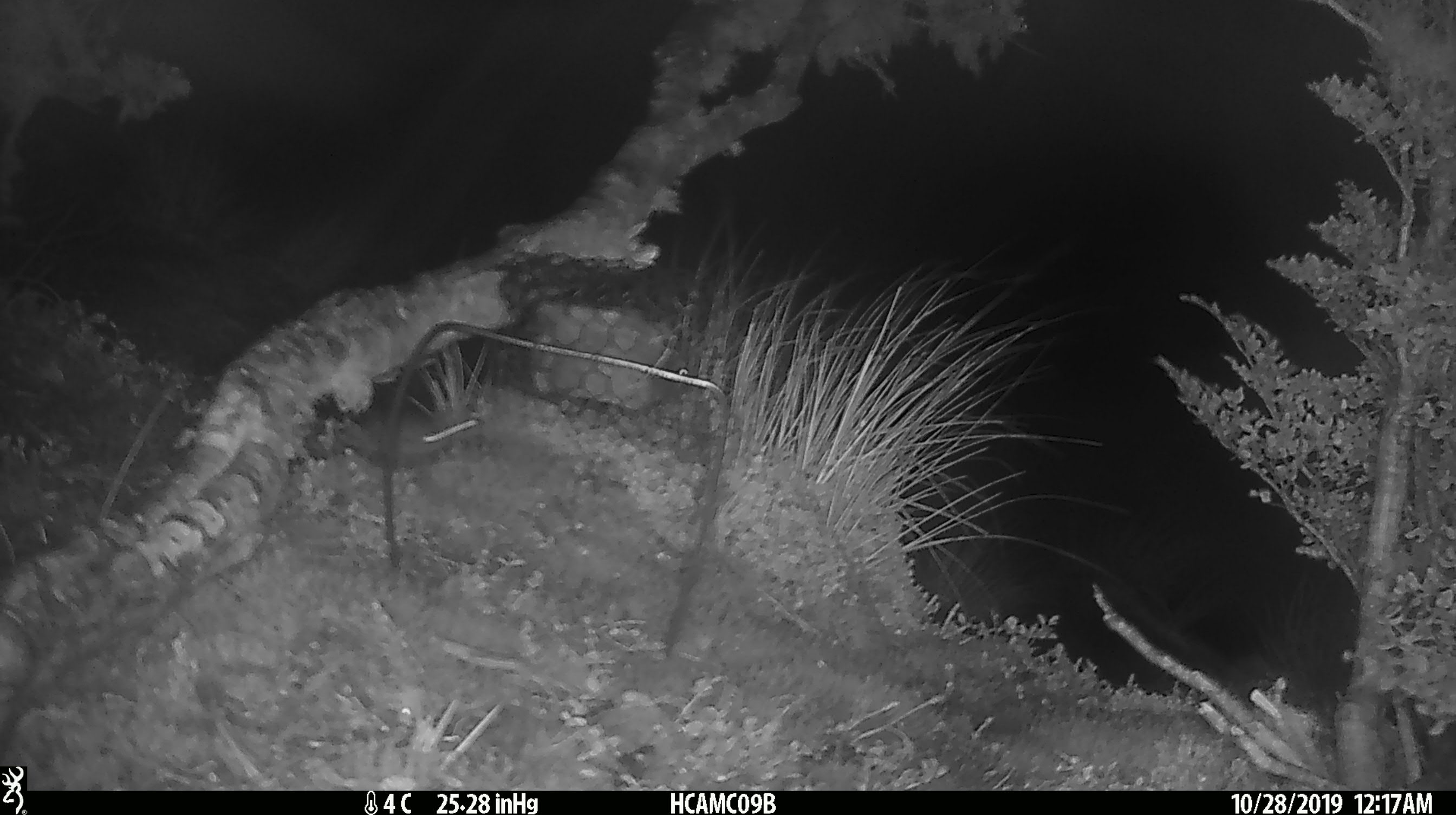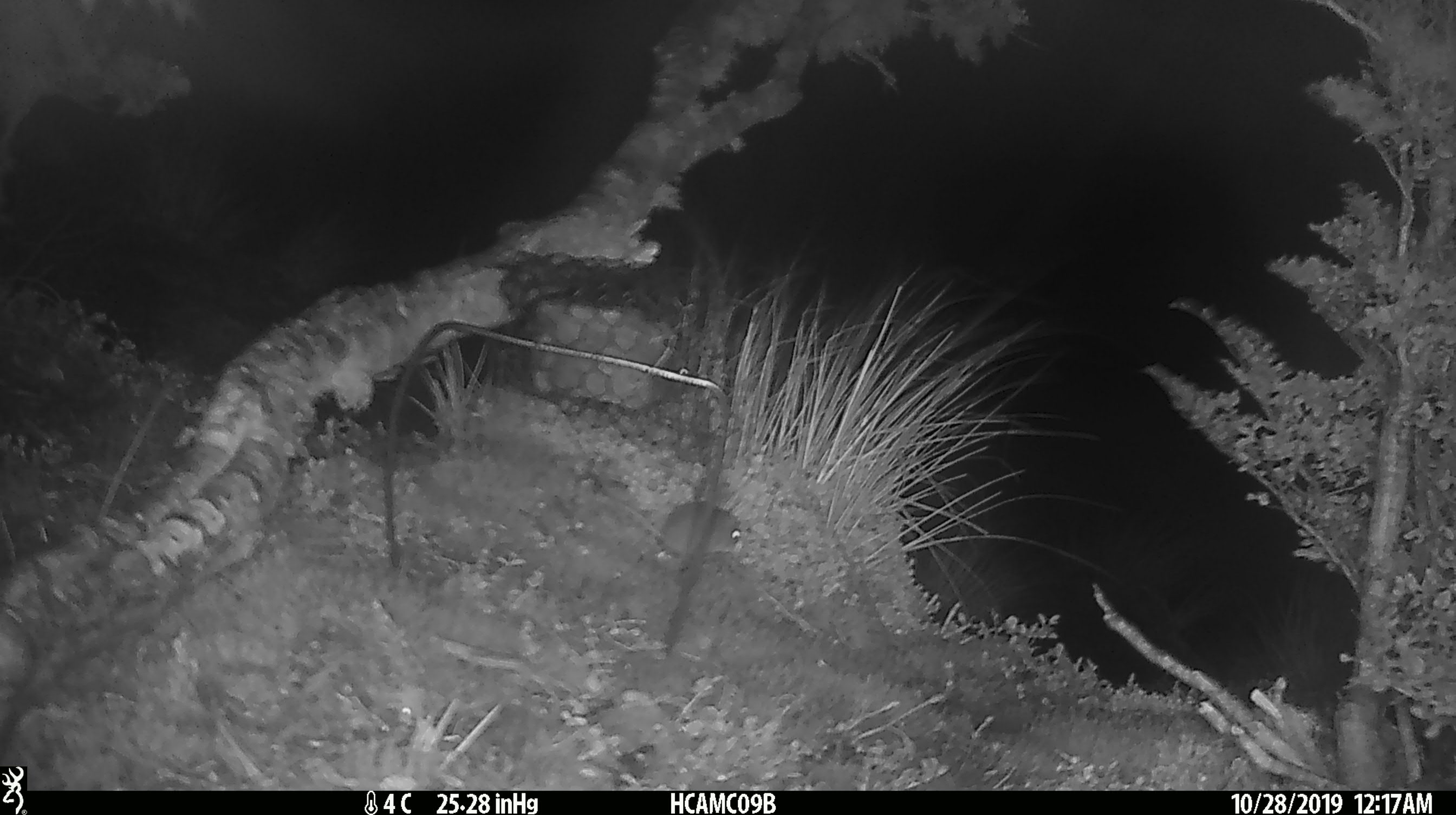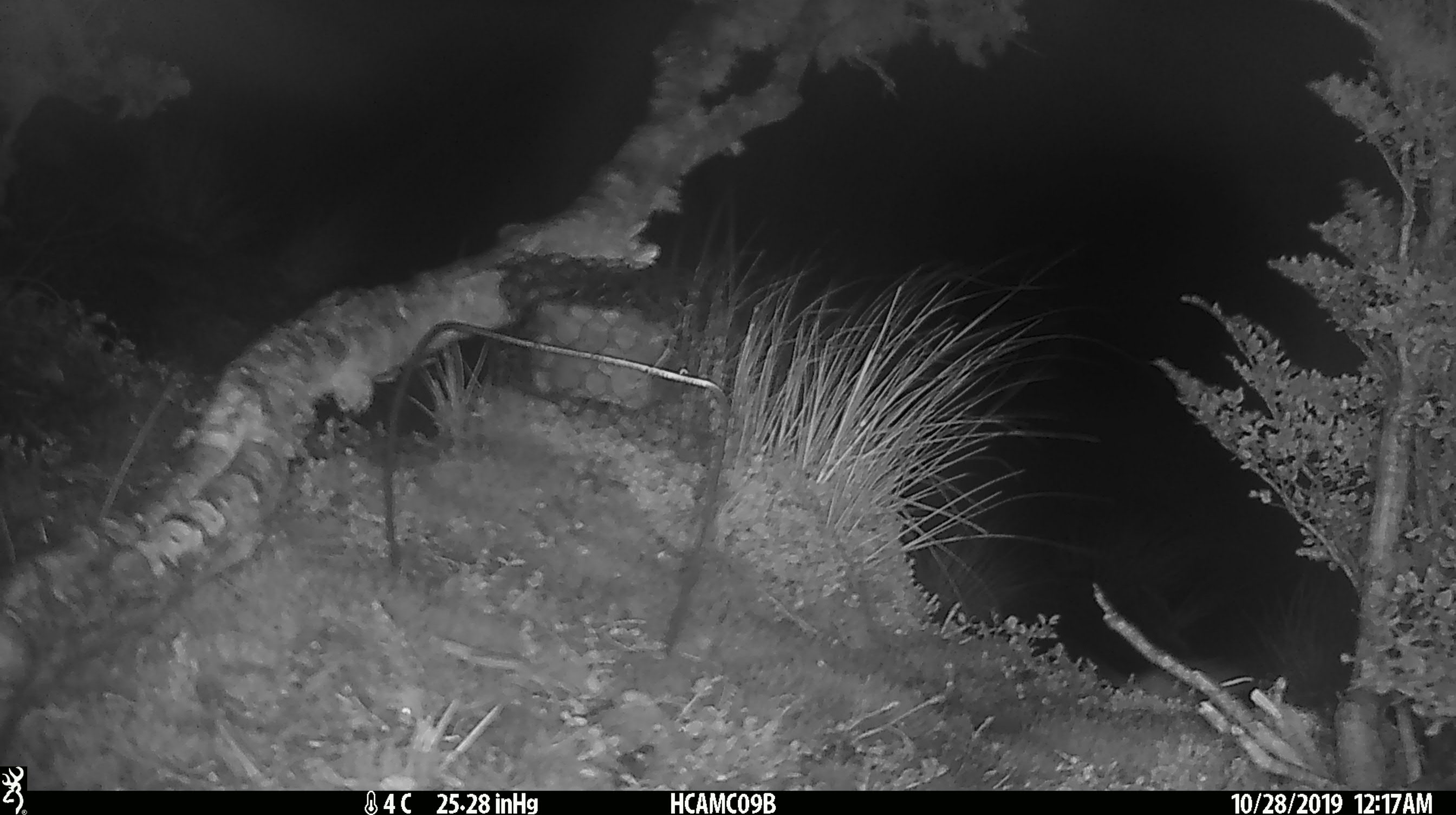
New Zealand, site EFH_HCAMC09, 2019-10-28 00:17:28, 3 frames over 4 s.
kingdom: Animalia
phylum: Chordata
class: Mammalia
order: Rodentia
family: Muridae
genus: Mus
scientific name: Mus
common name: mouse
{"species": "mouse (Mus)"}